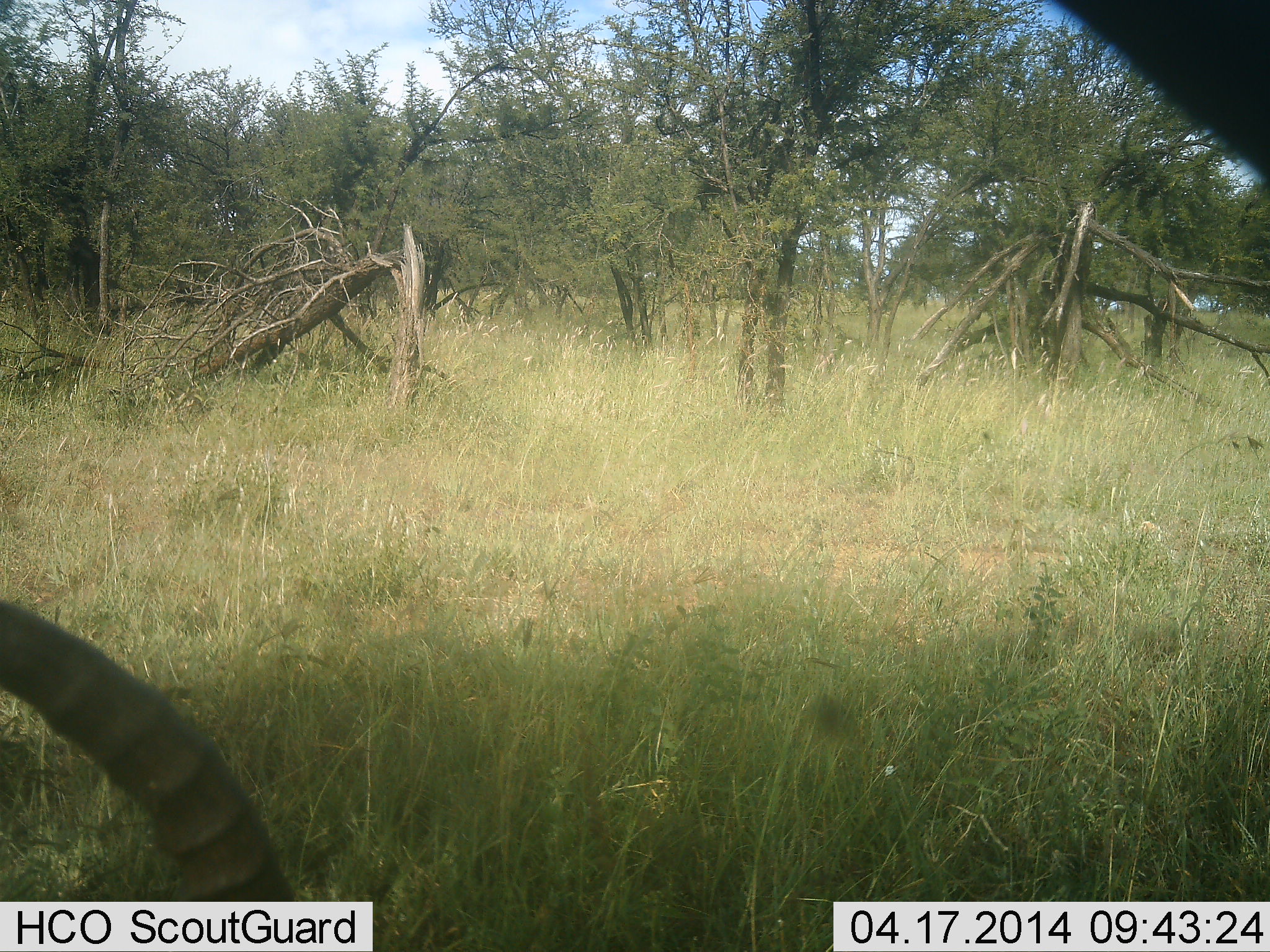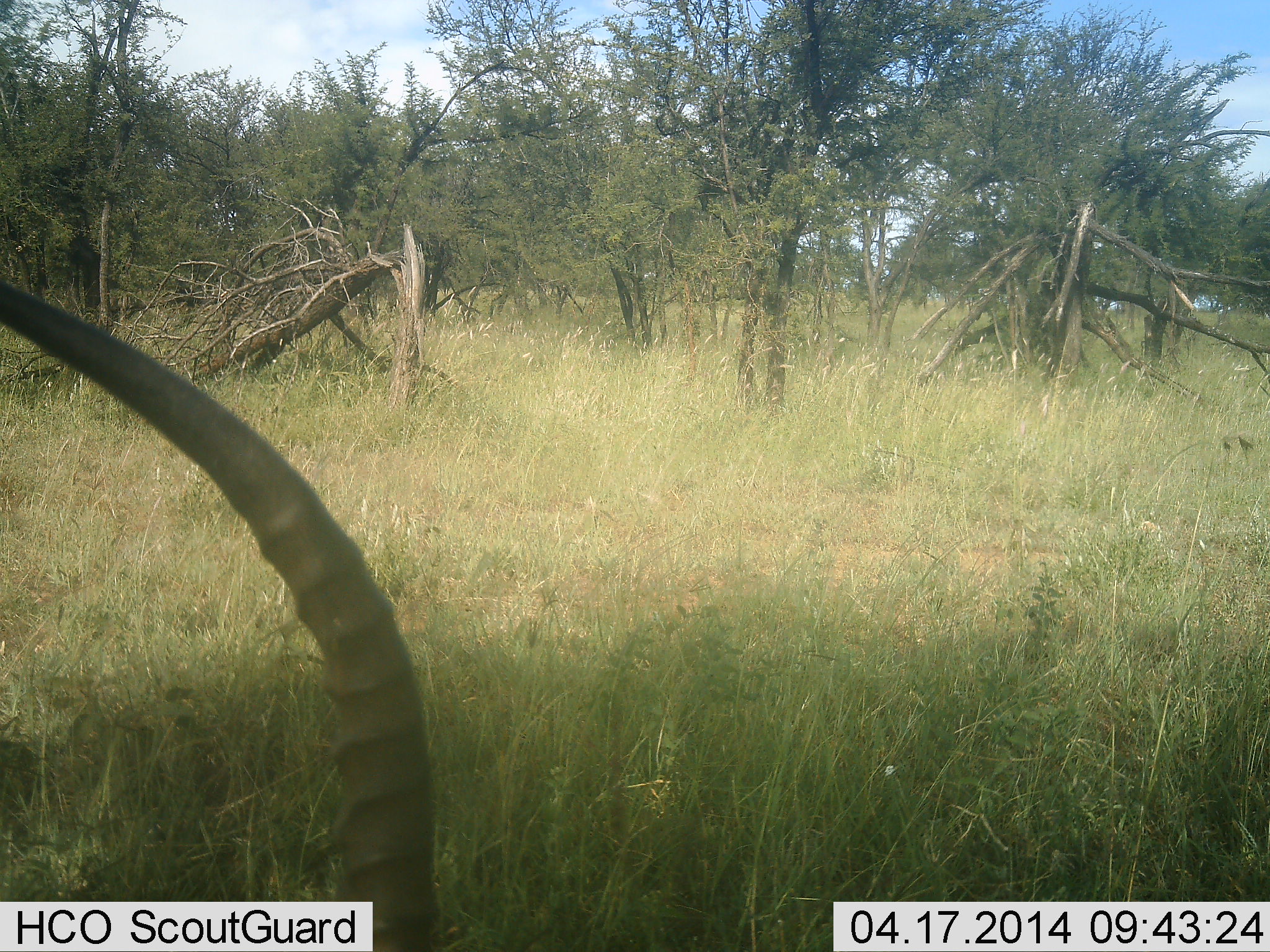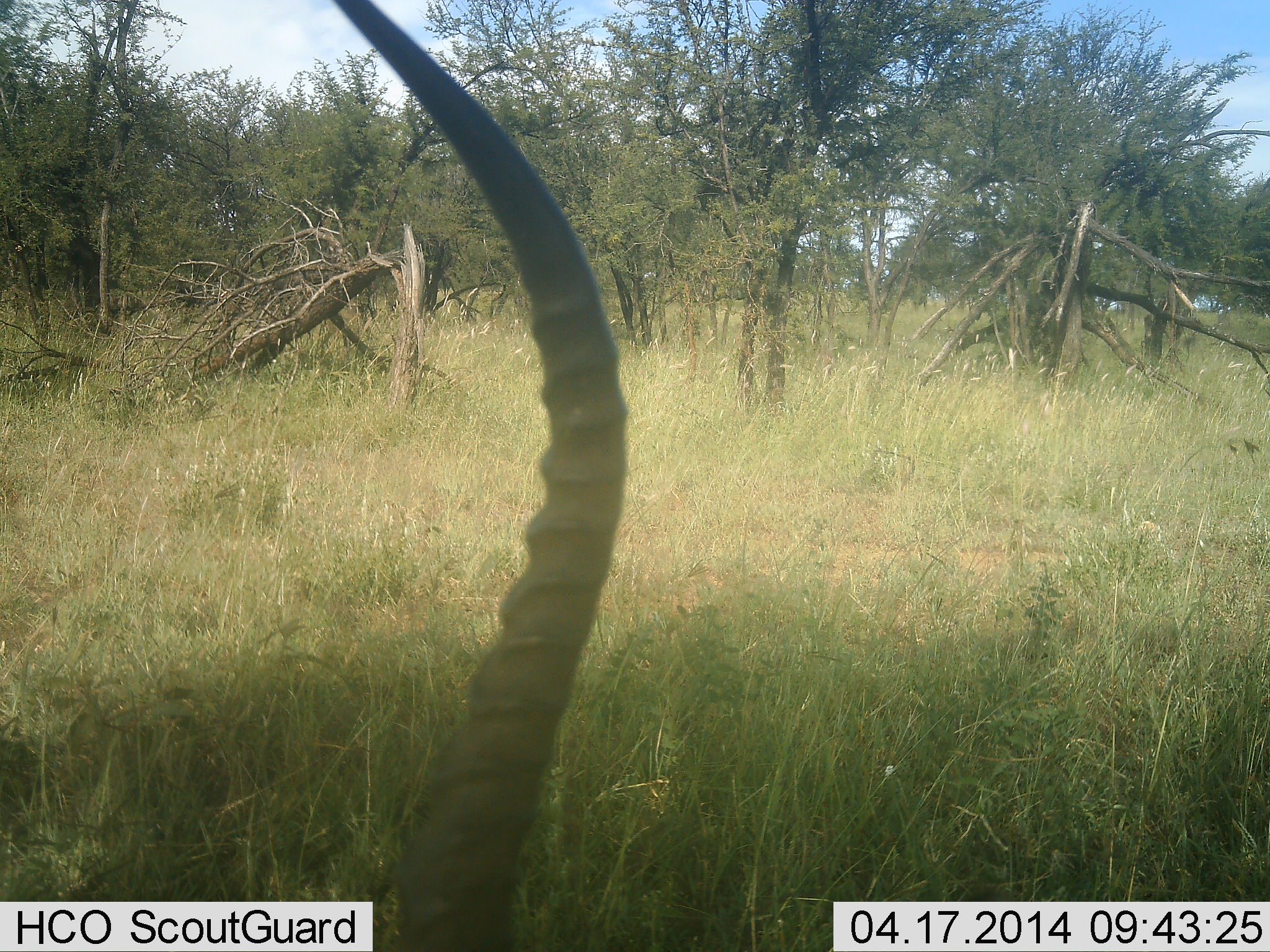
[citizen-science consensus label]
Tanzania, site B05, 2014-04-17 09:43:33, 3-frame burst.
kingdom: Animalia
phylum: Chordata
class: Mammalia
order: Artiodactyla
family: Bovidae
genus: Aepyceros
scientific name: Aepyceros melampus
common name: impala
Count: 1.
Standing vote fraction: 25%.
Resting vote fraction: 25%.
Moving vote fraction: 50%.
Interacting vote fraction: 0%.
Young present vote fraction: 0%.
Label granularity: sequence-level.